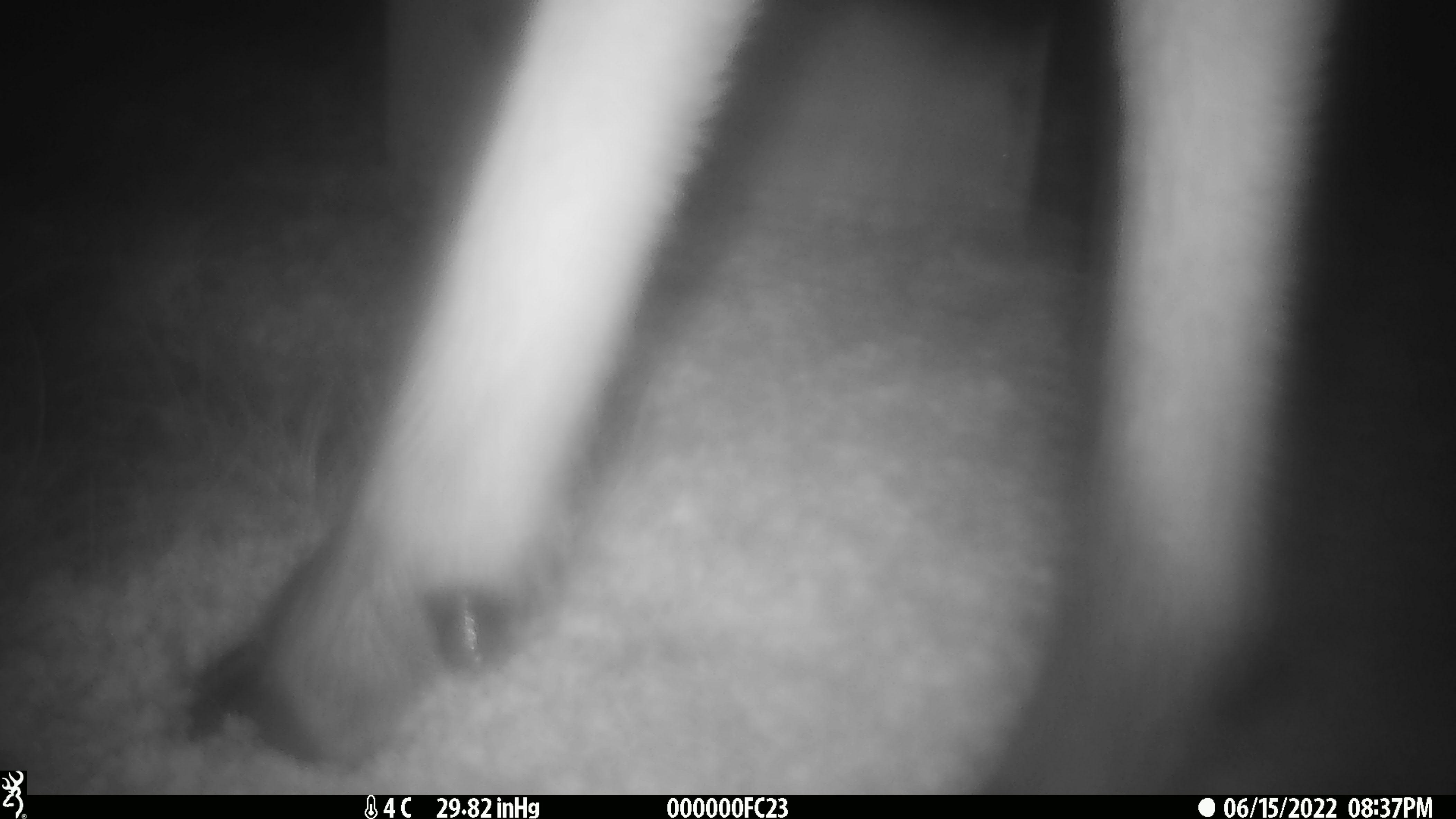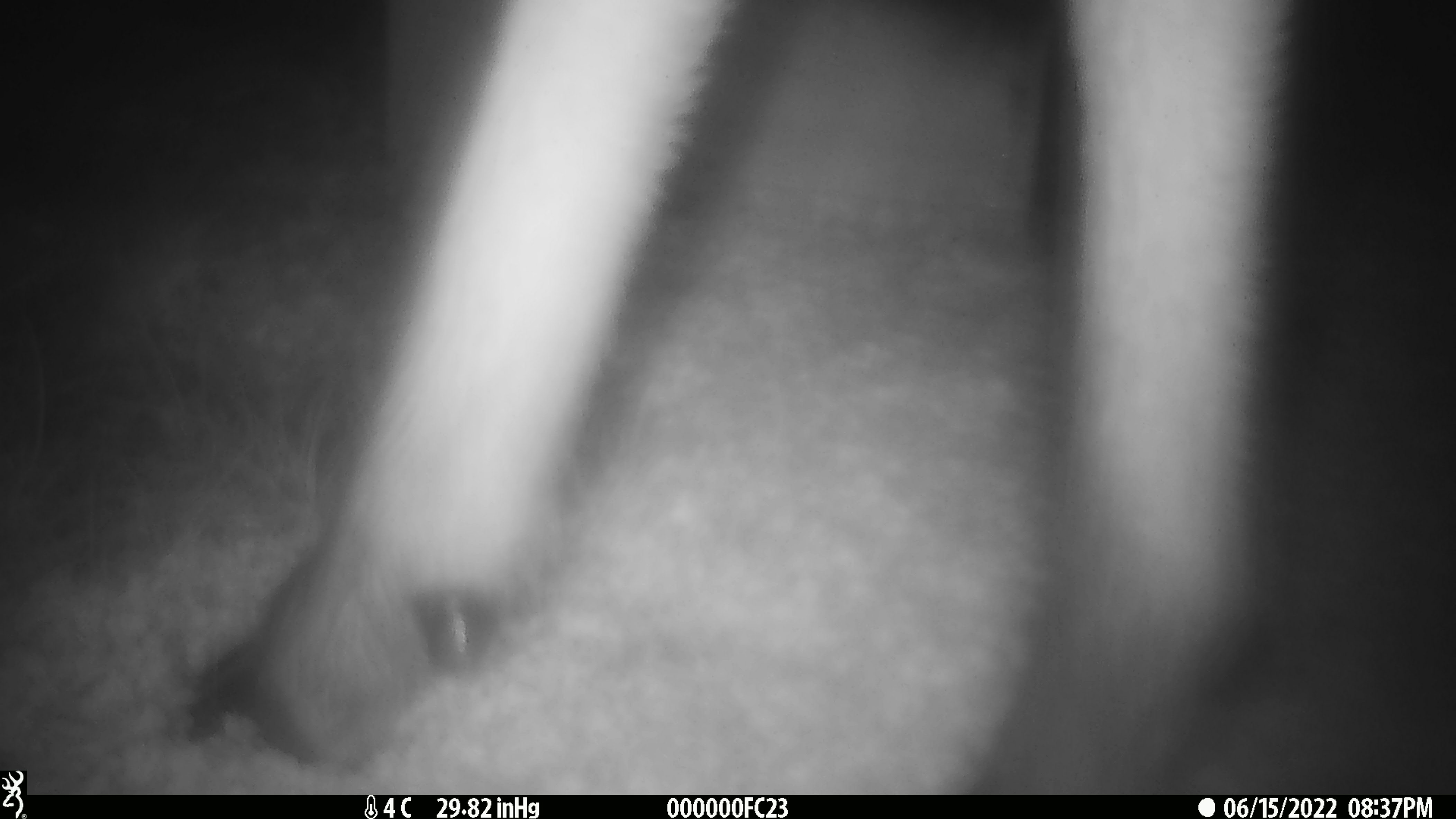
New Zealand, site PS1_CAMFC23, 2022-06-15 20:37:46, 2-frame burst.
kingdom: Animalia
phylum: Chordata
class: Mammalia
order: Artiodactyla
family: Cervidae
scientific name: Cervidae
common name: deer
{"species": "deer (Cervidae)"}